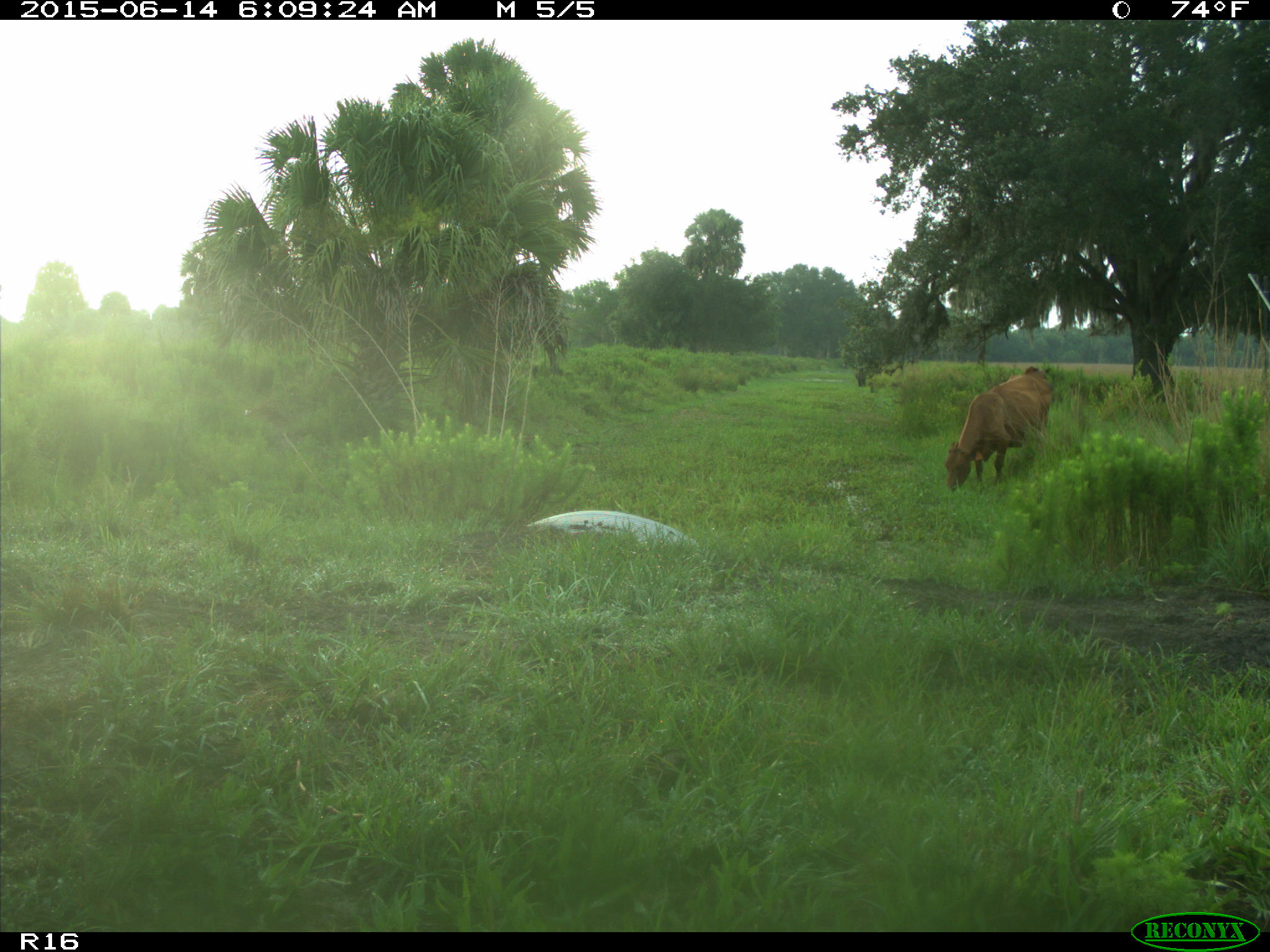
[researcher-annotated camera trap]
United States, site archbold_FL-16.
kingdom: Animalia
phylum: Chordata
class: Mammalia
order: Artiodactyla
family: Bovidae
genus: Bos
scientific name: Bos taurus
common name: domestic cow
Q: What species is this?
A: Bos taurus (domestic cow).